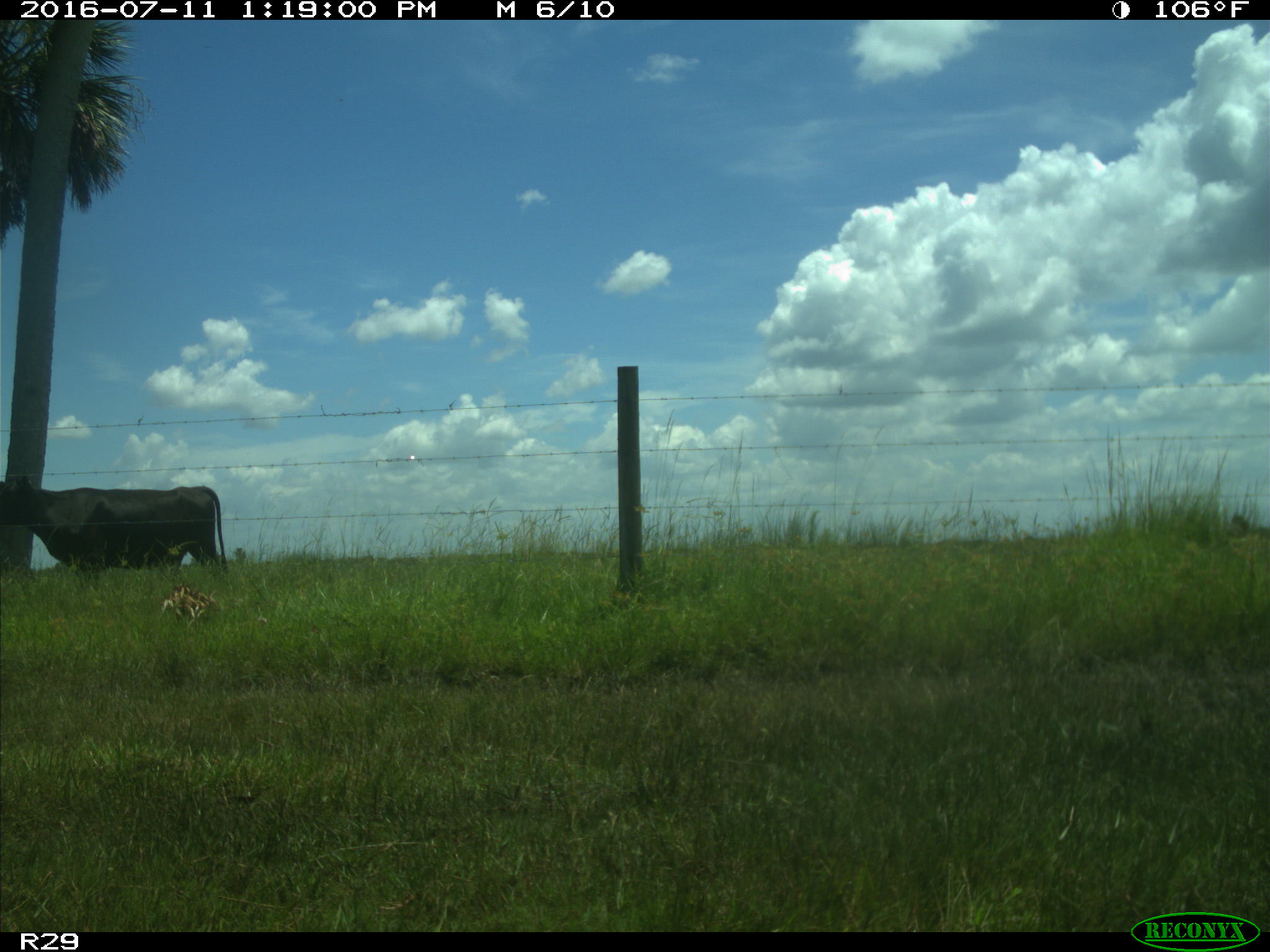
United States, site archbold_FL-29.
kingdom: Animalia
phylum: Chordata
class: Mammalia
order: Artiodactyla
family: Bovidae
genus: Bos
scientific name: Bos taurus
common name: domestic cow